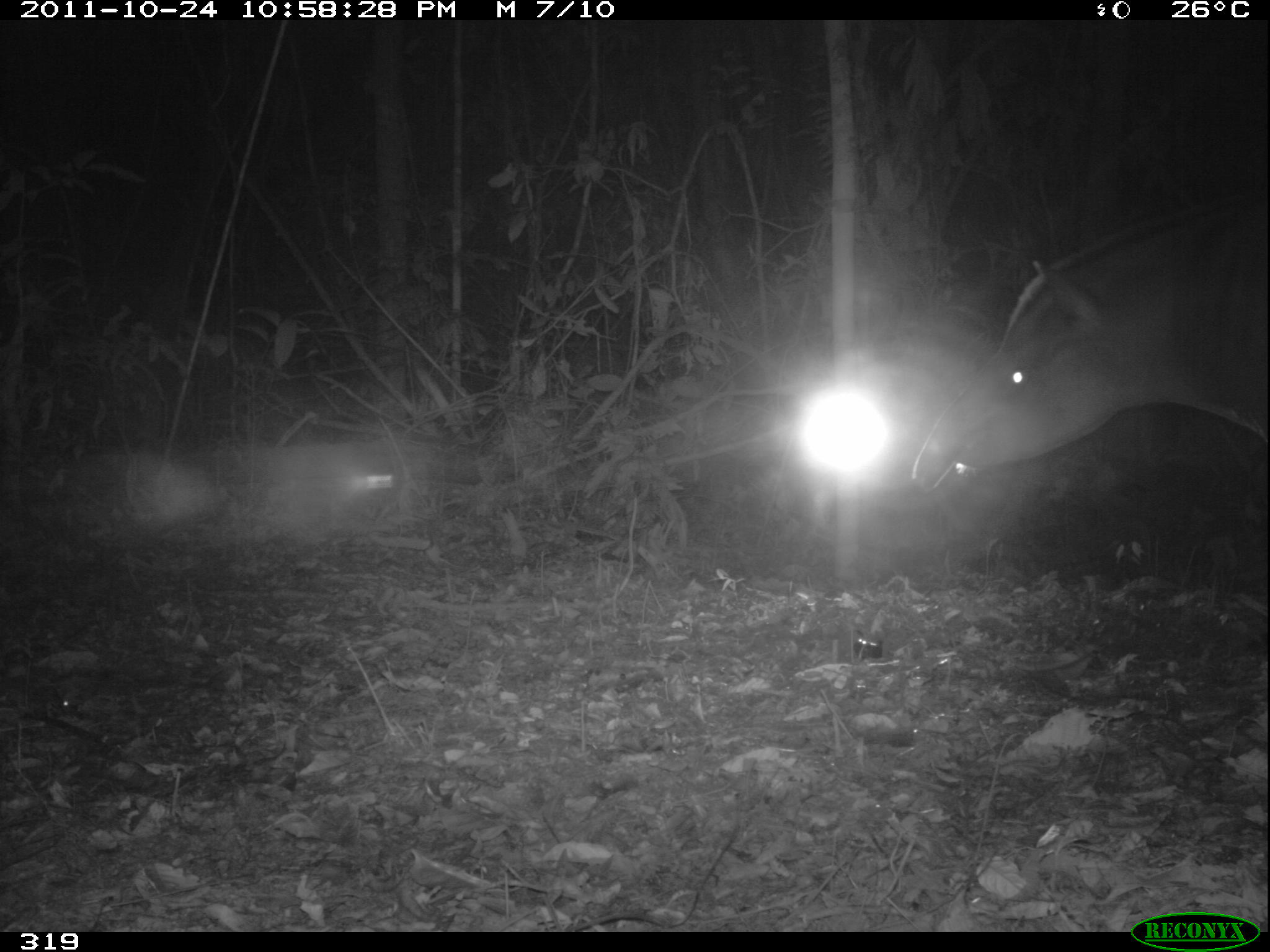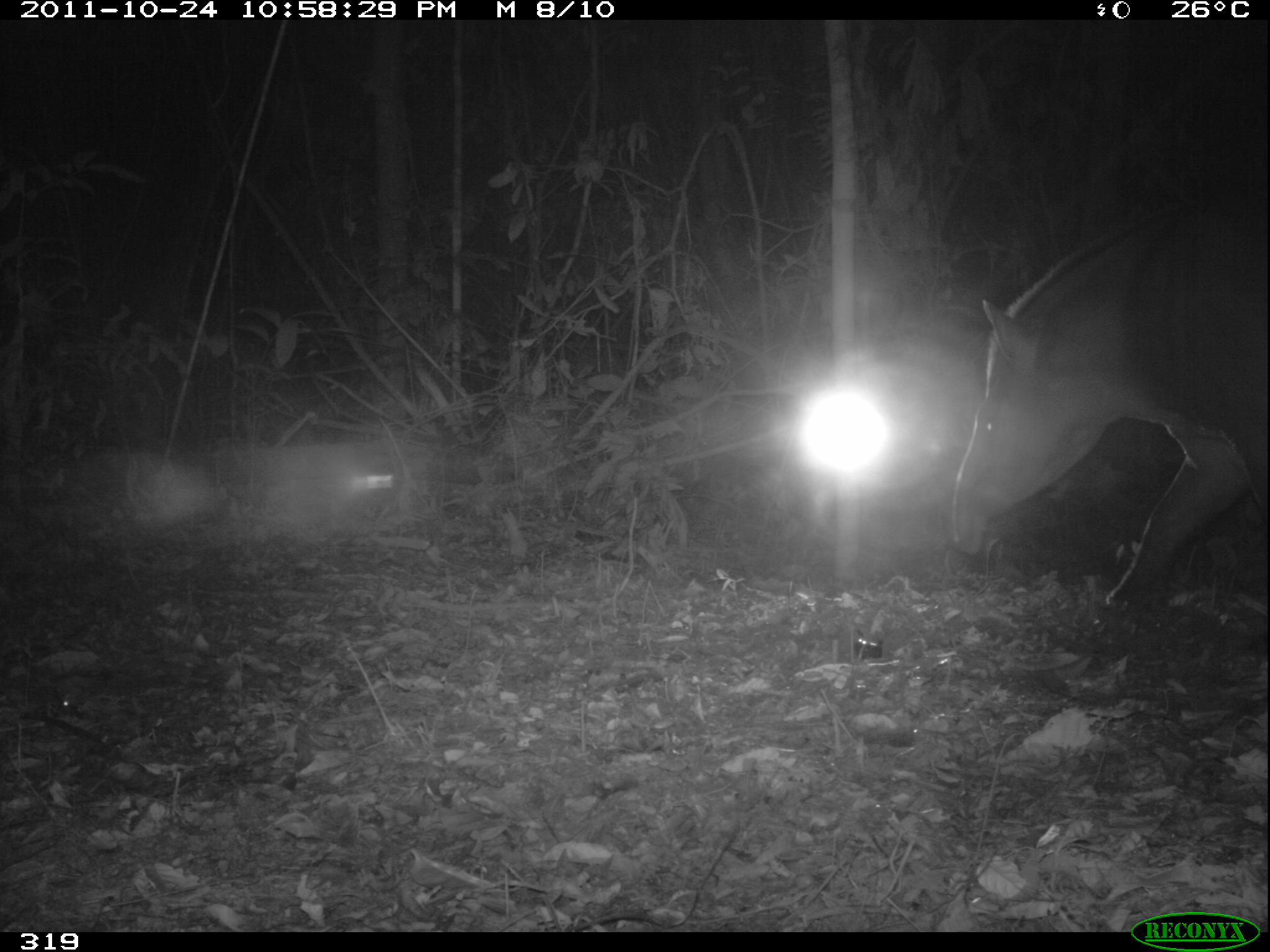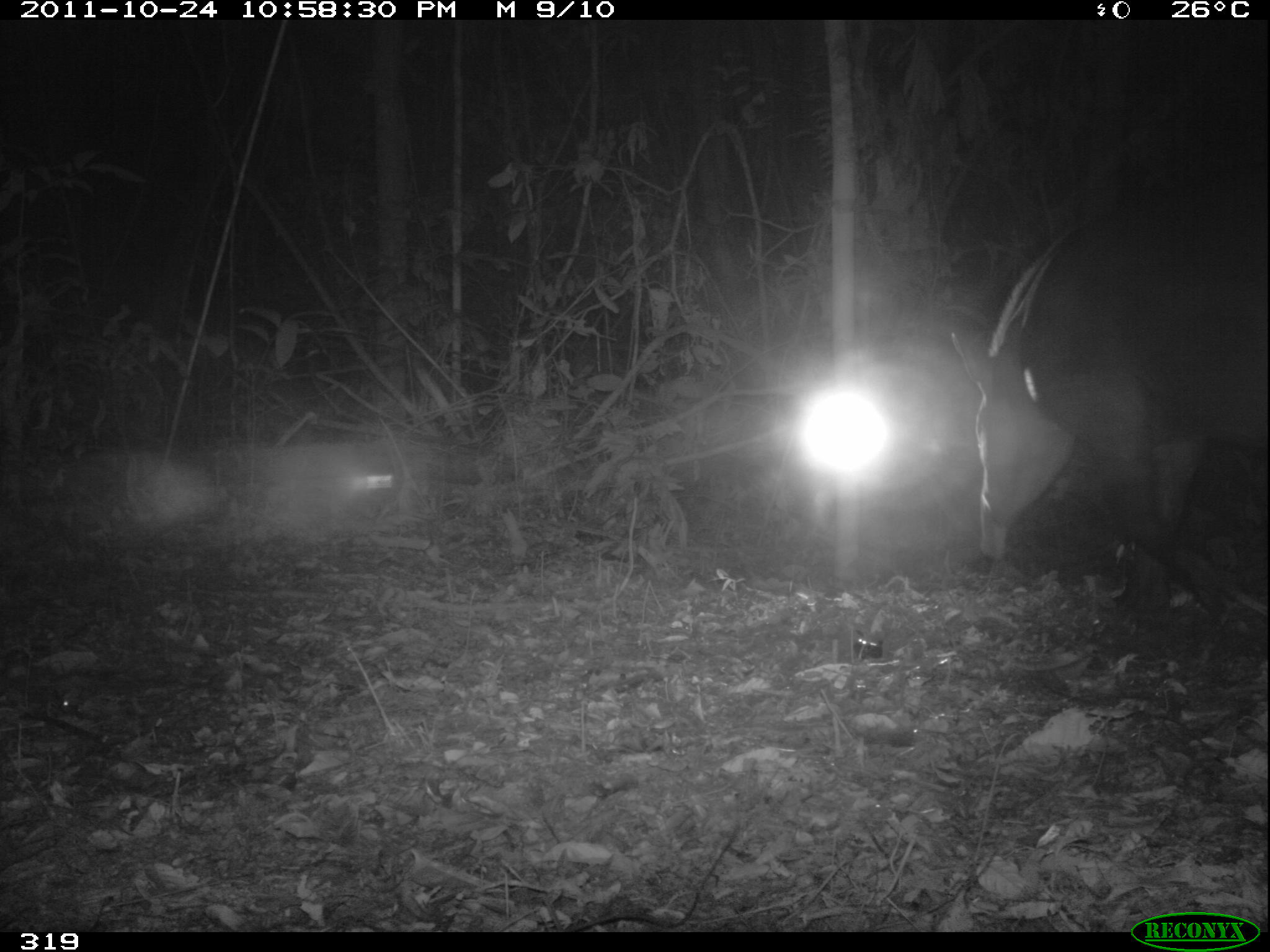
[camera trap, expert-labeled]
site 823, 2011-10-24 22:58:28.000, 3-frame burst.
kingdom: Animalia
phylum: Chordata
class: Mammalia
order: Perissodactyla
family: Tapiridae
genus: Tapirus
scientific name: Tapirus terrestris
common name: south american tapir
Tapirus terrestris (south american tapir).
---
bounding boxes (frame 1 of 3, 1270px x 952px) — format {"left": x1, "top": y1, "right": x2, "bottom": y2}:
tapirus terrestris: {"left": 911, "top": 234, "right": 1270, "bottom": 490}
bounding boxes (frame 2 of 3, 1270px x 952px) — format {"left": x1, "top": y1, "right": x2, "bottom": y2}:
tapirus terrestris: {"left": 950, "top": 230, "right": 1267, "bottom": 605}